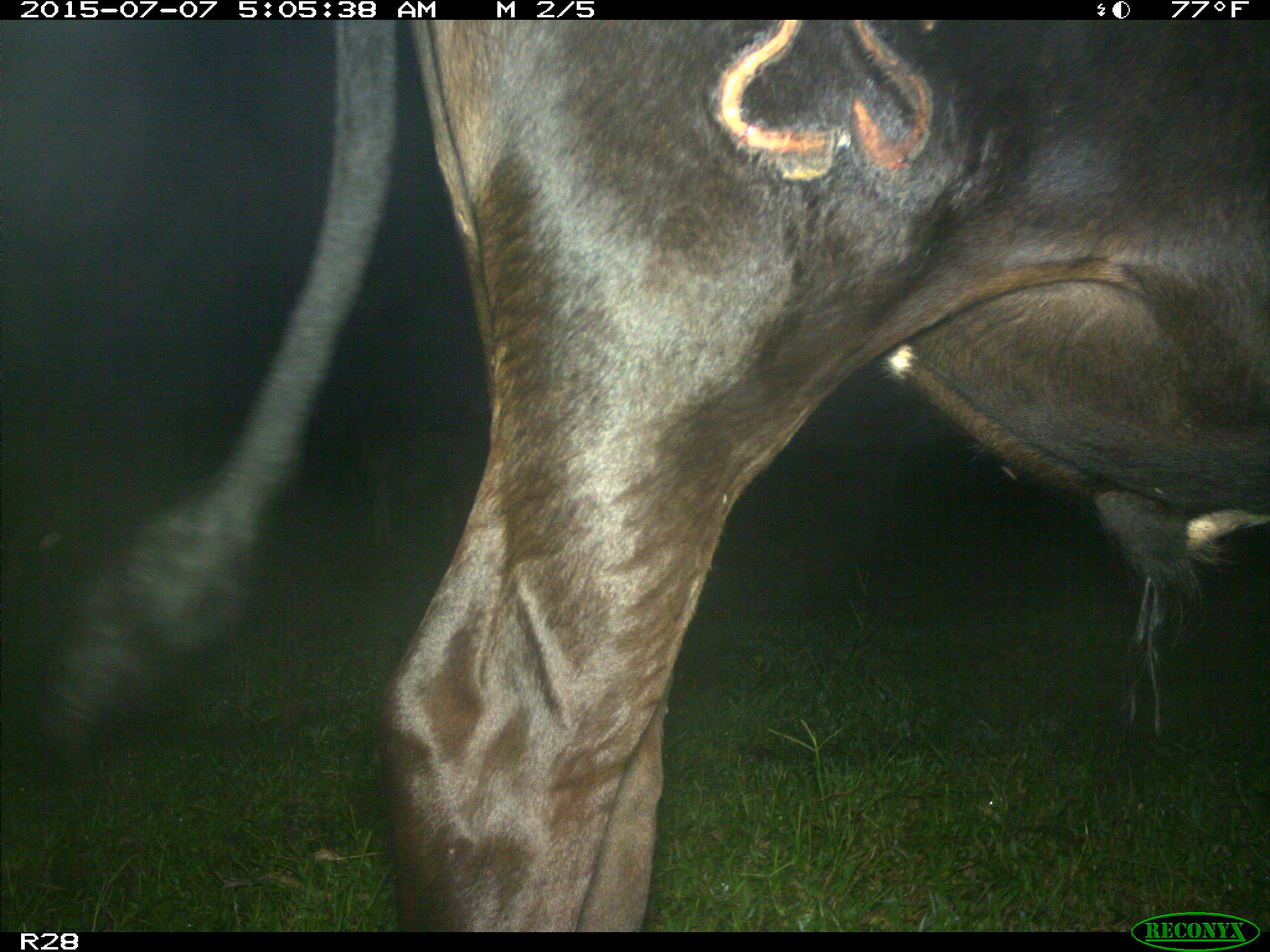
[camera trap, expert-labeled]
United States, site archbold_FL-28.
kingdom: Animalia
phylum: Chordata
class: Mammalia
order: Artiodactyla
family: Bovidae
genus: Bos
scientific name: Bos taurus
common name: domestic cow